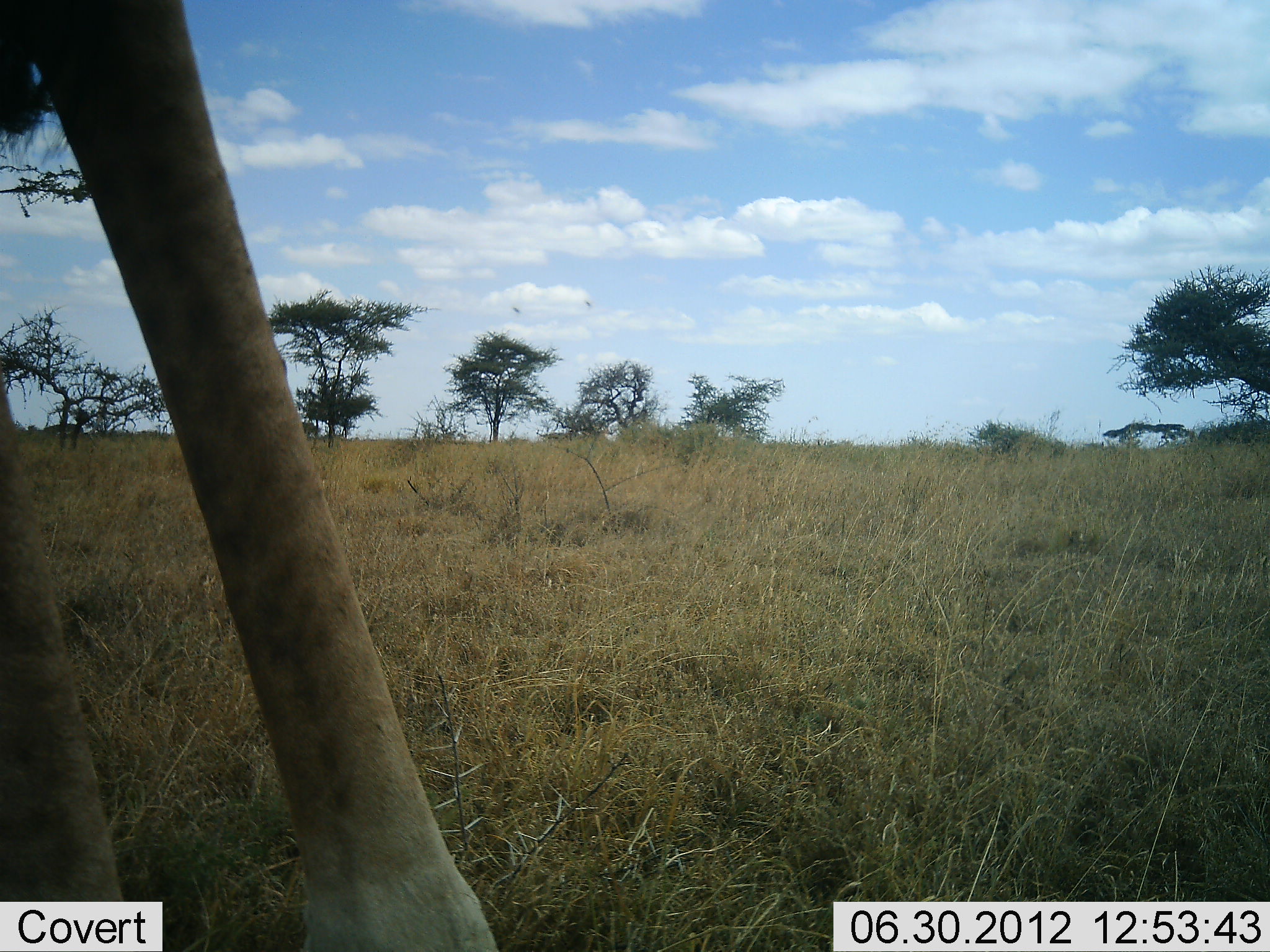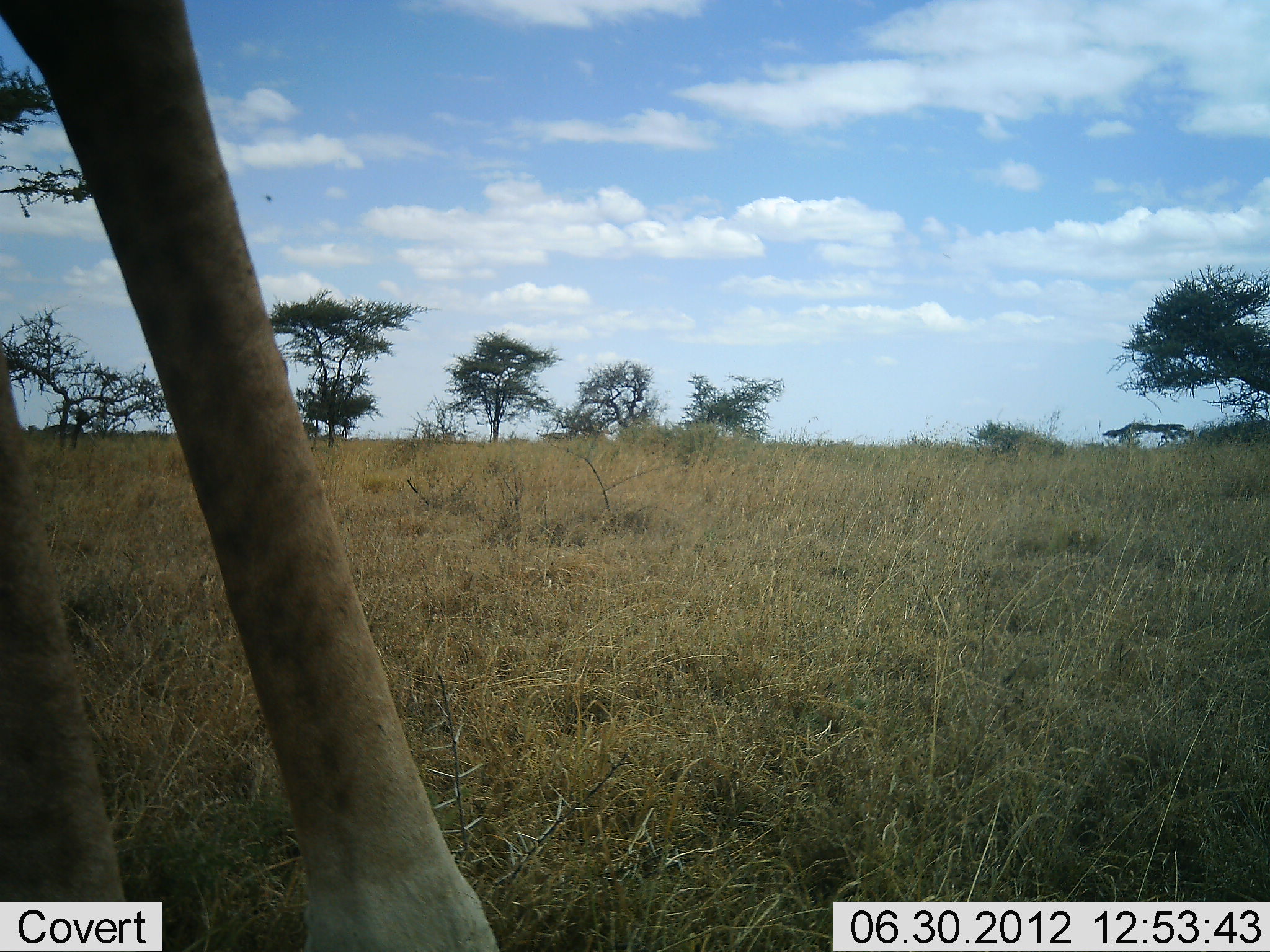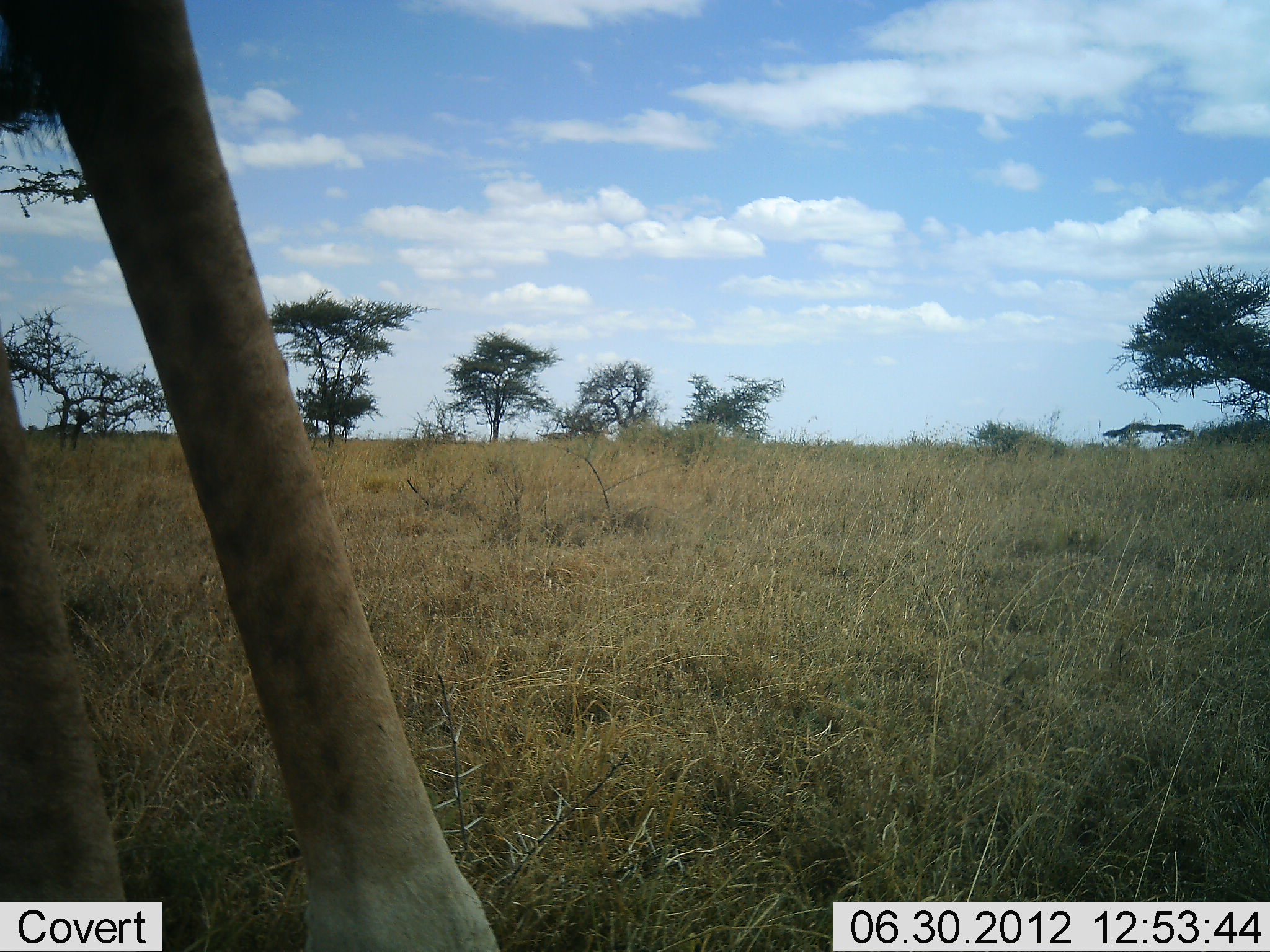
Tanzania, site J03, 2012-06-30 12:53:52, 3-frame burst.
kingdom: Animalia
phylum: Chordata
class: Mammalia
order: Artiodactyla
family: Giraffidae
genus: Giraffa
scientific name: Giraffa camelopardalis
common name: giraffe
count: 1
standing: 100%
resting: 0%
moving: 0%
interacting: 0%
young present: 0%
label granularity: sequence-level